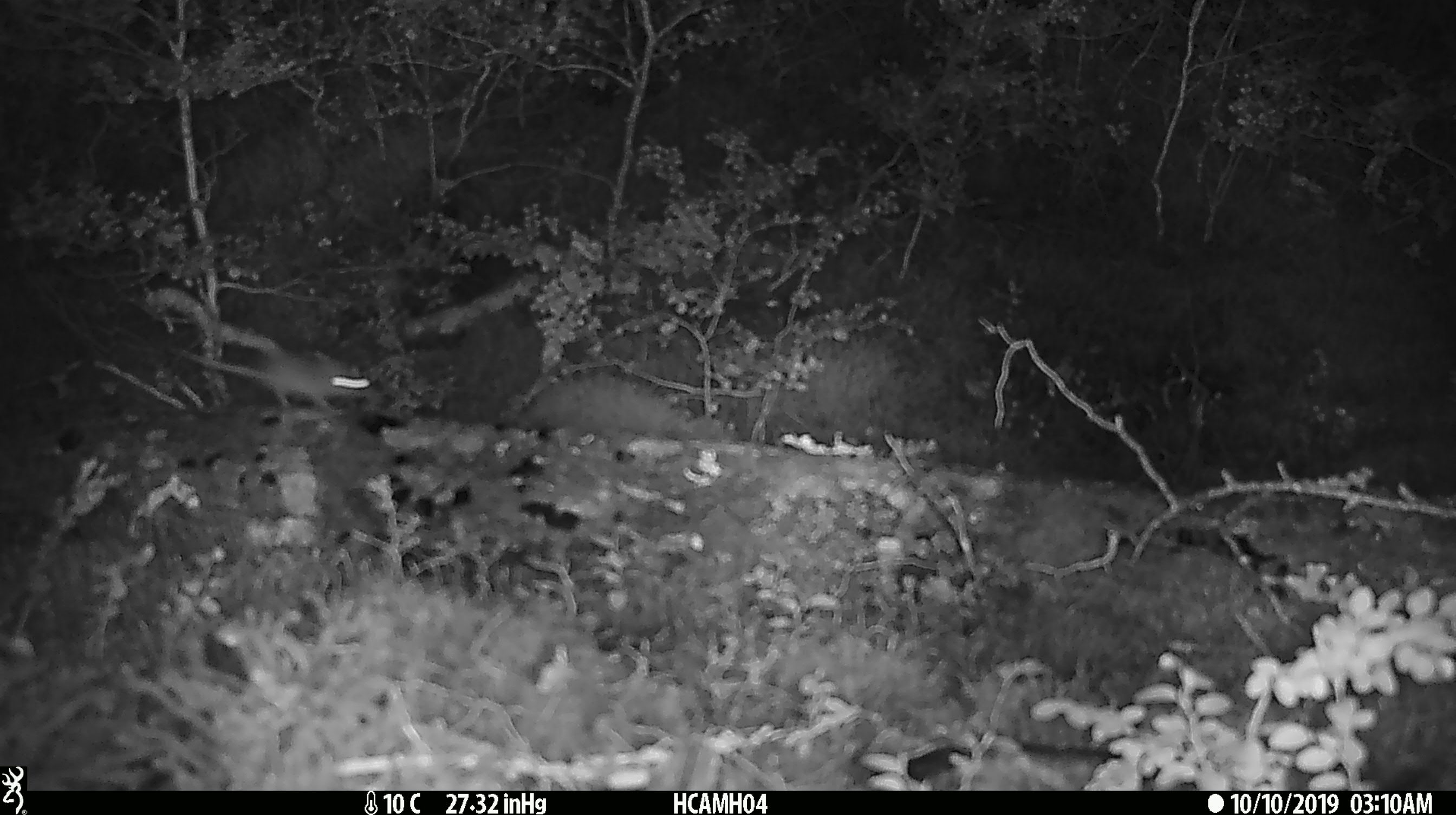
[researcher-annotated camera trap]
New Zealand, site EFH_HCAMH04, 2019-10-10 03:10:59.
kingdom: Animalia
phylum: Chordata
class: Mammalia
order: Rodentia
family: Muridae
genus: Mus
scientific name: Mus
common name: mouse